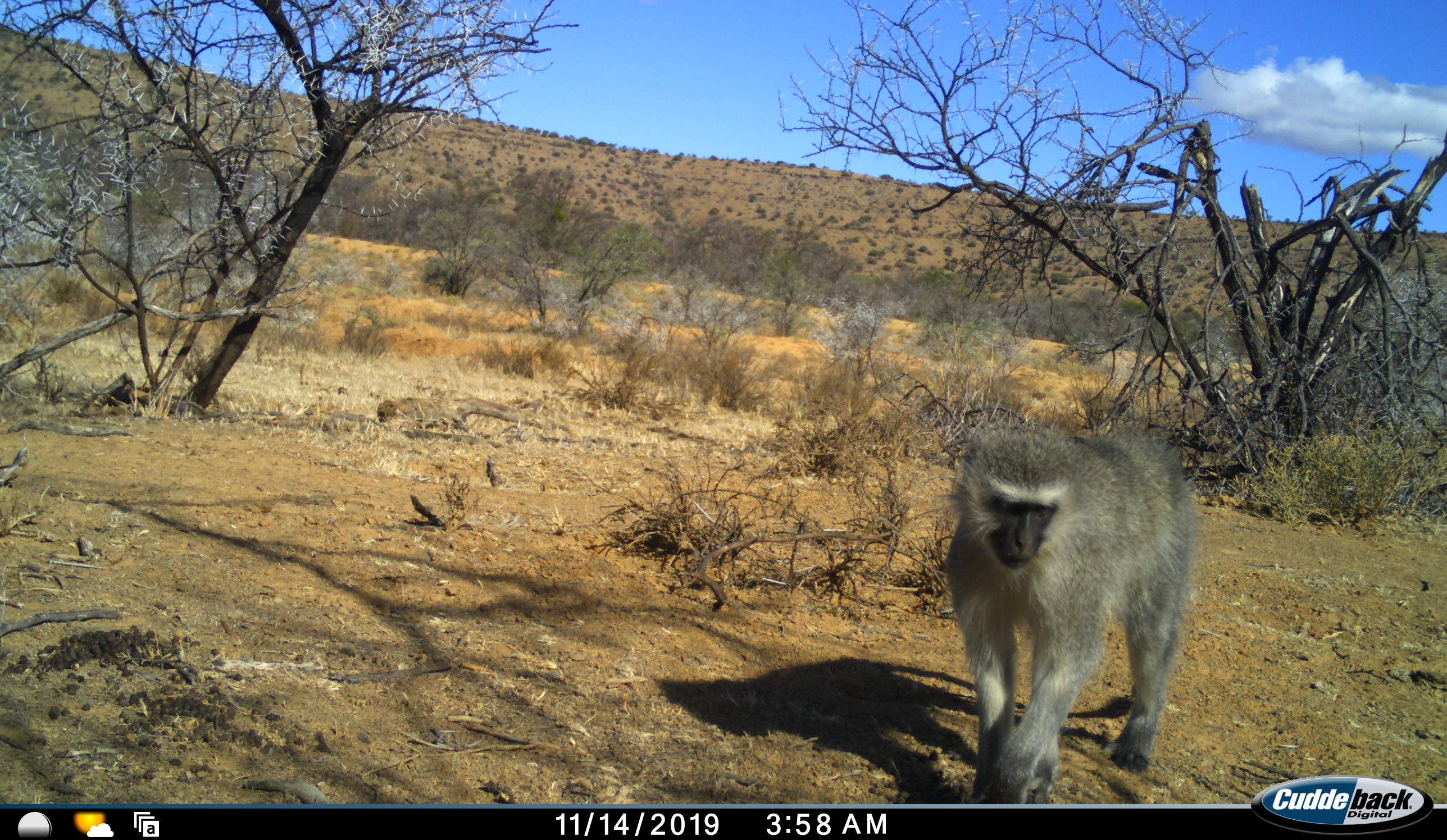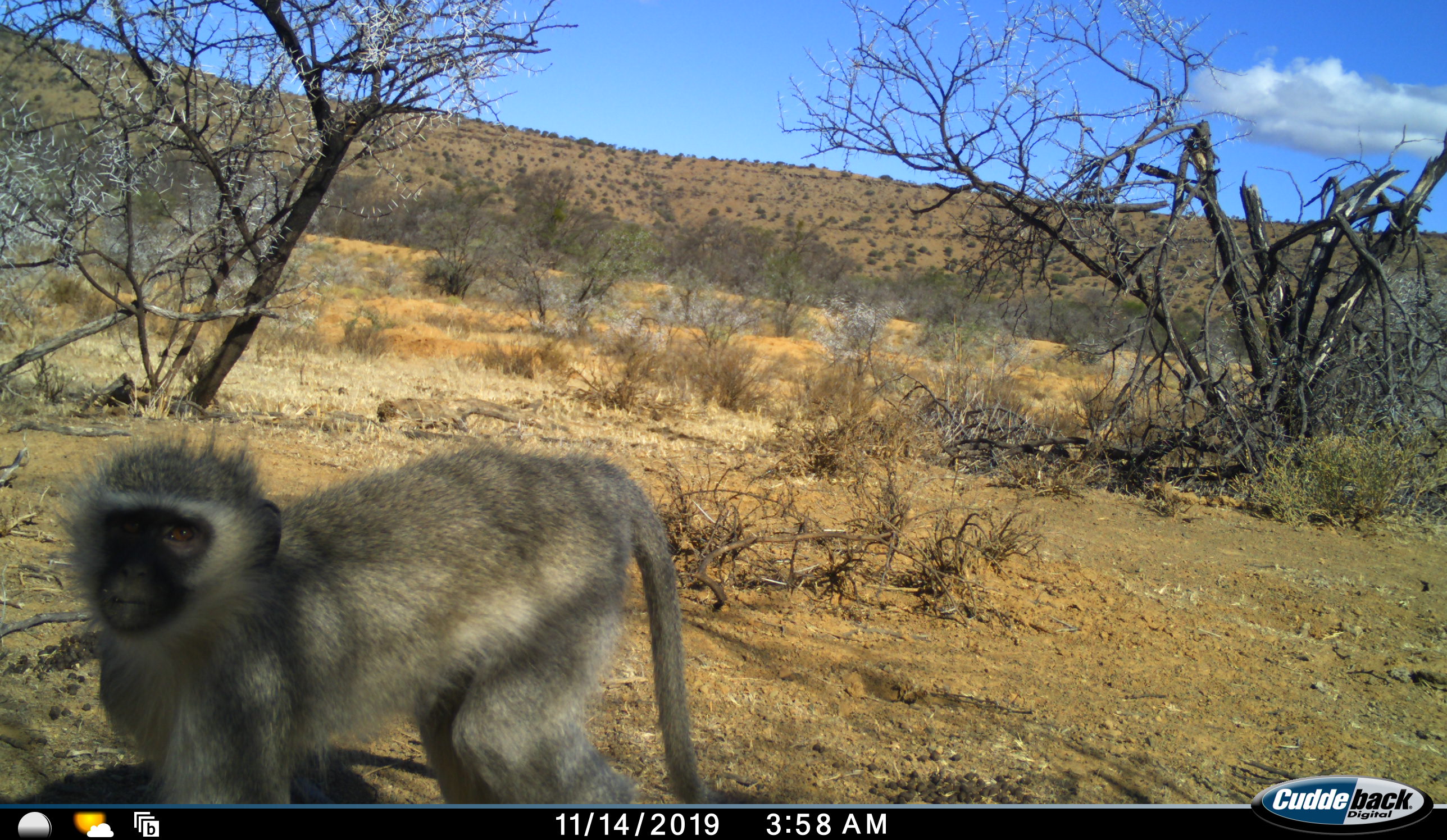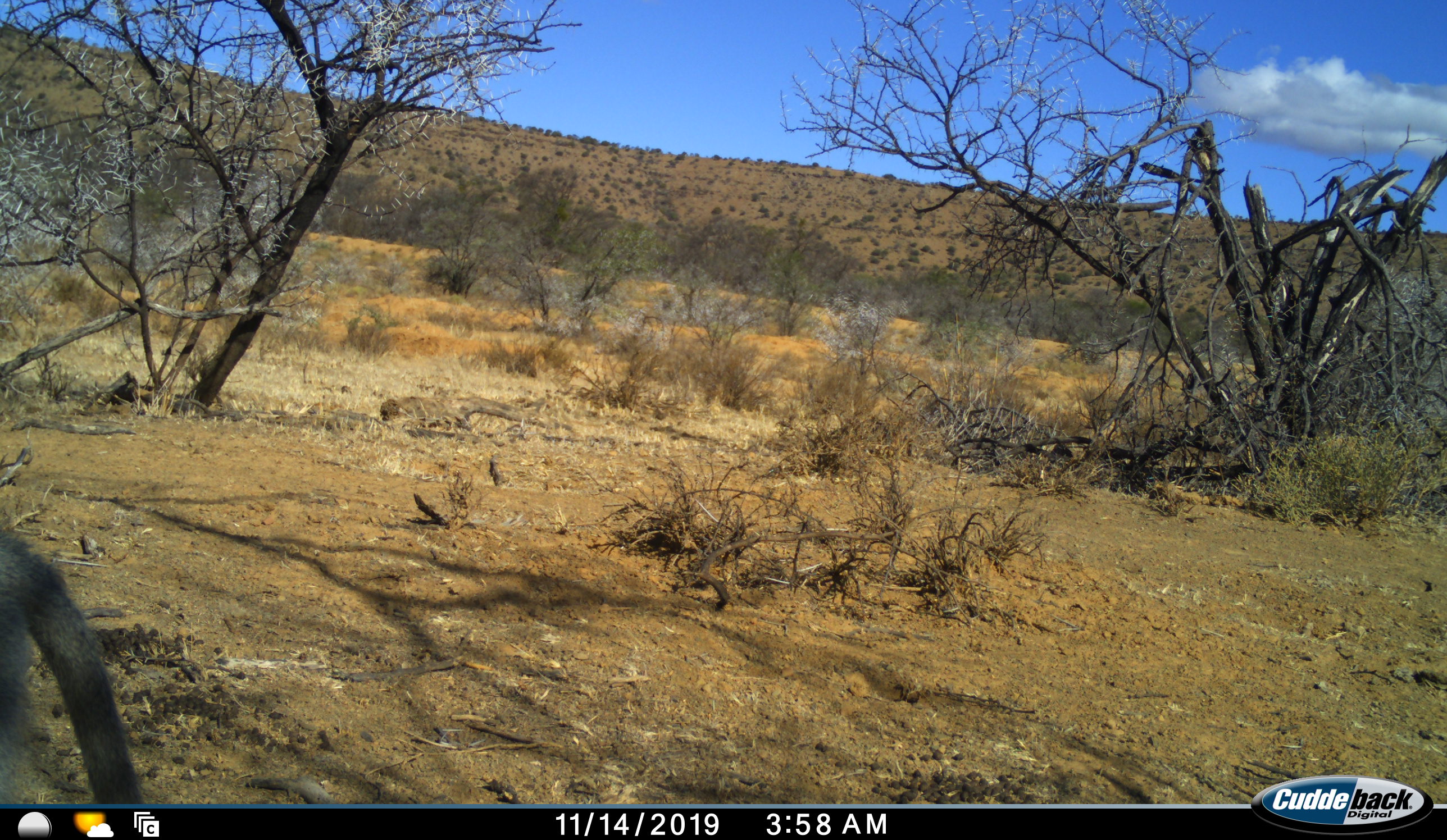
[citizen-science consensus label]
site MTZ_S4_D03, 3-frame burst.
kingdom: Animalia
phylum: Chordata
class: Mammalia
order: Primates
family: Cercopithecidae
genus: Chlorocebus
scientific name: Chlorocebus pygerythrus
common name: vervet monkey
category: monkeyvervet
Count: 1.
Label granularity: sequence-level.